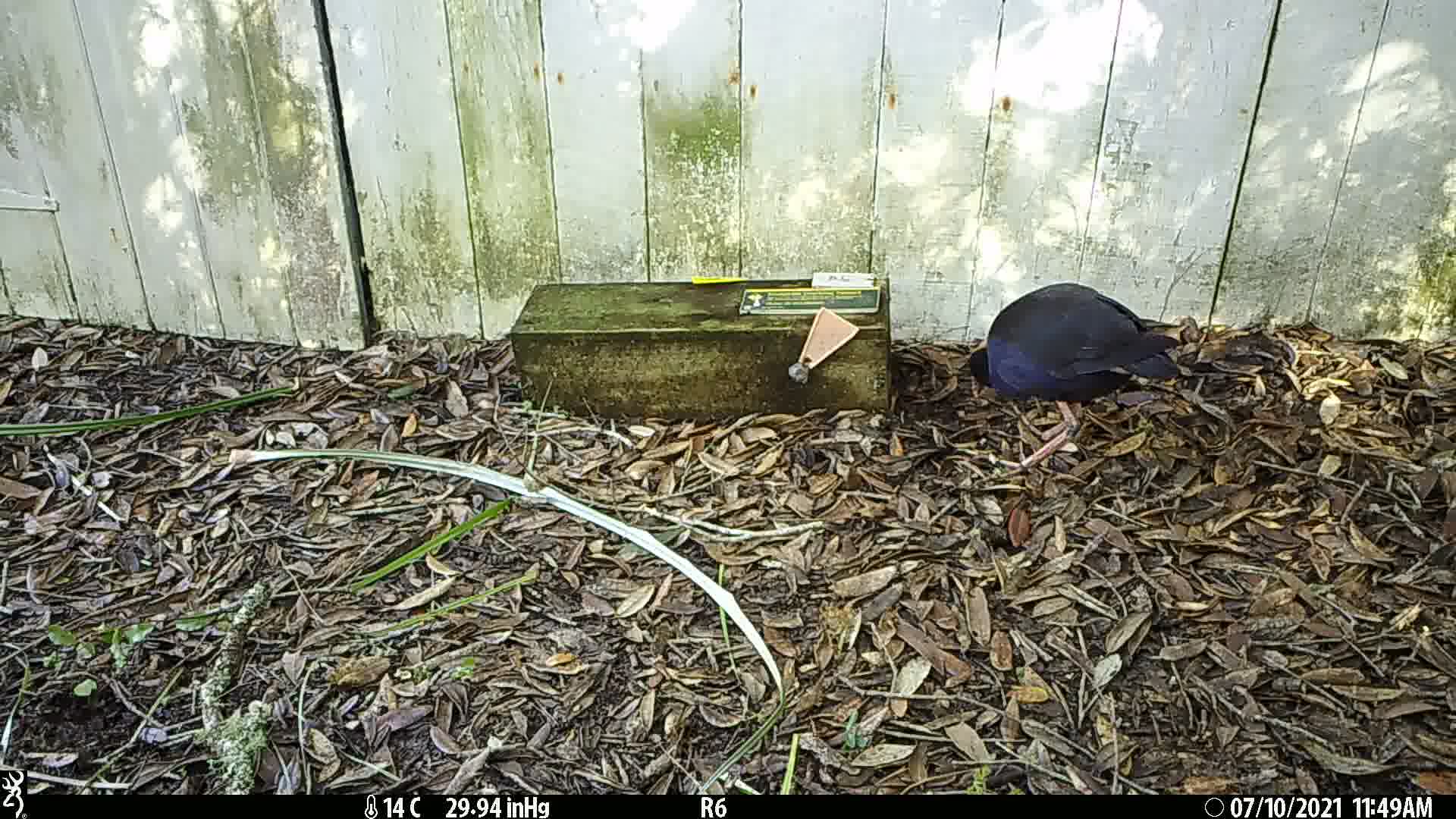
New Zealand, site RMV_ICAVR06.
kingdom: Animalia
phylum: Chordata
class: Aves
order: Gruiformes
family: Rallidae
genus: Porphyrio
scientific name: Porphyrio melanotus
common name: australasian swamphen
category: pukeko